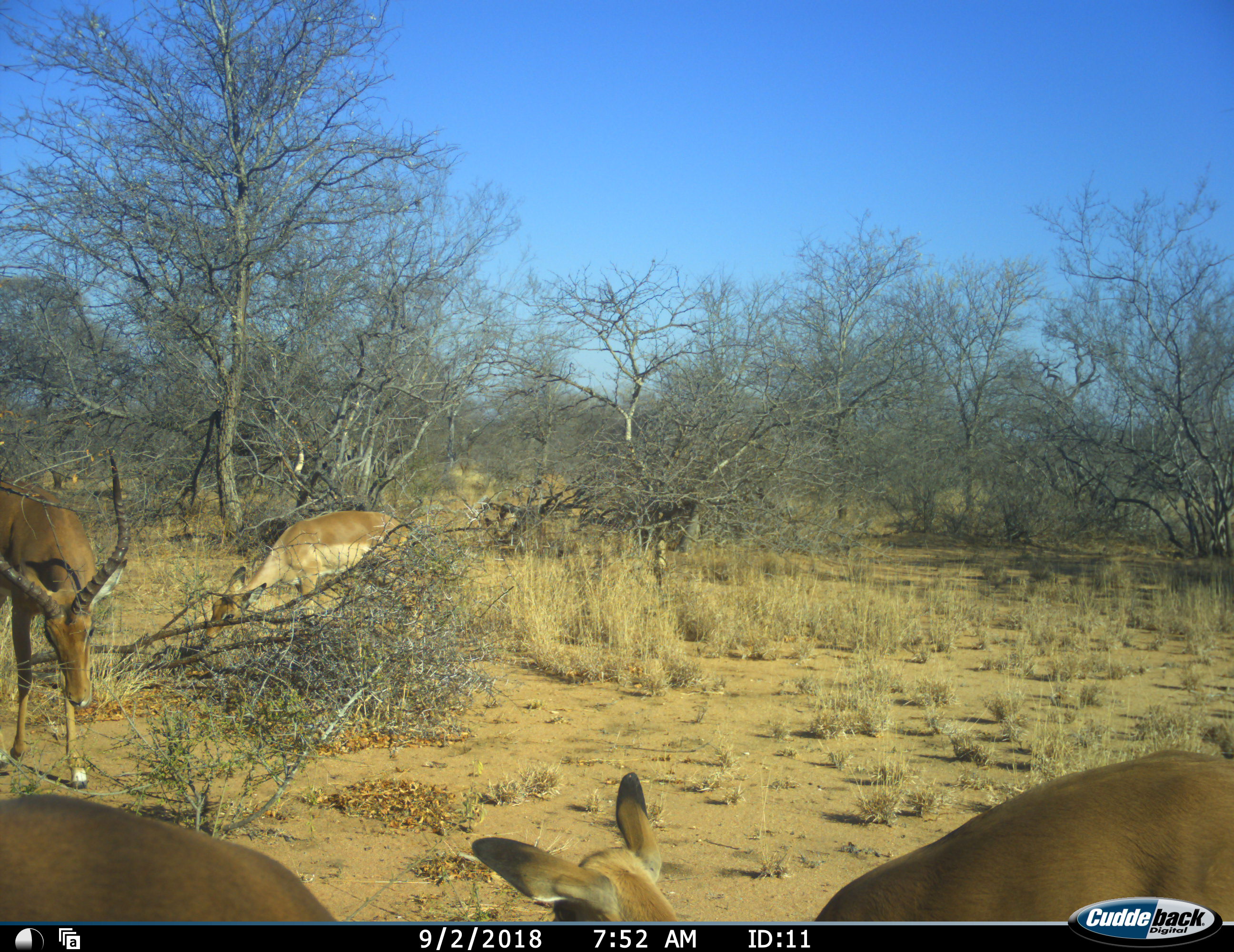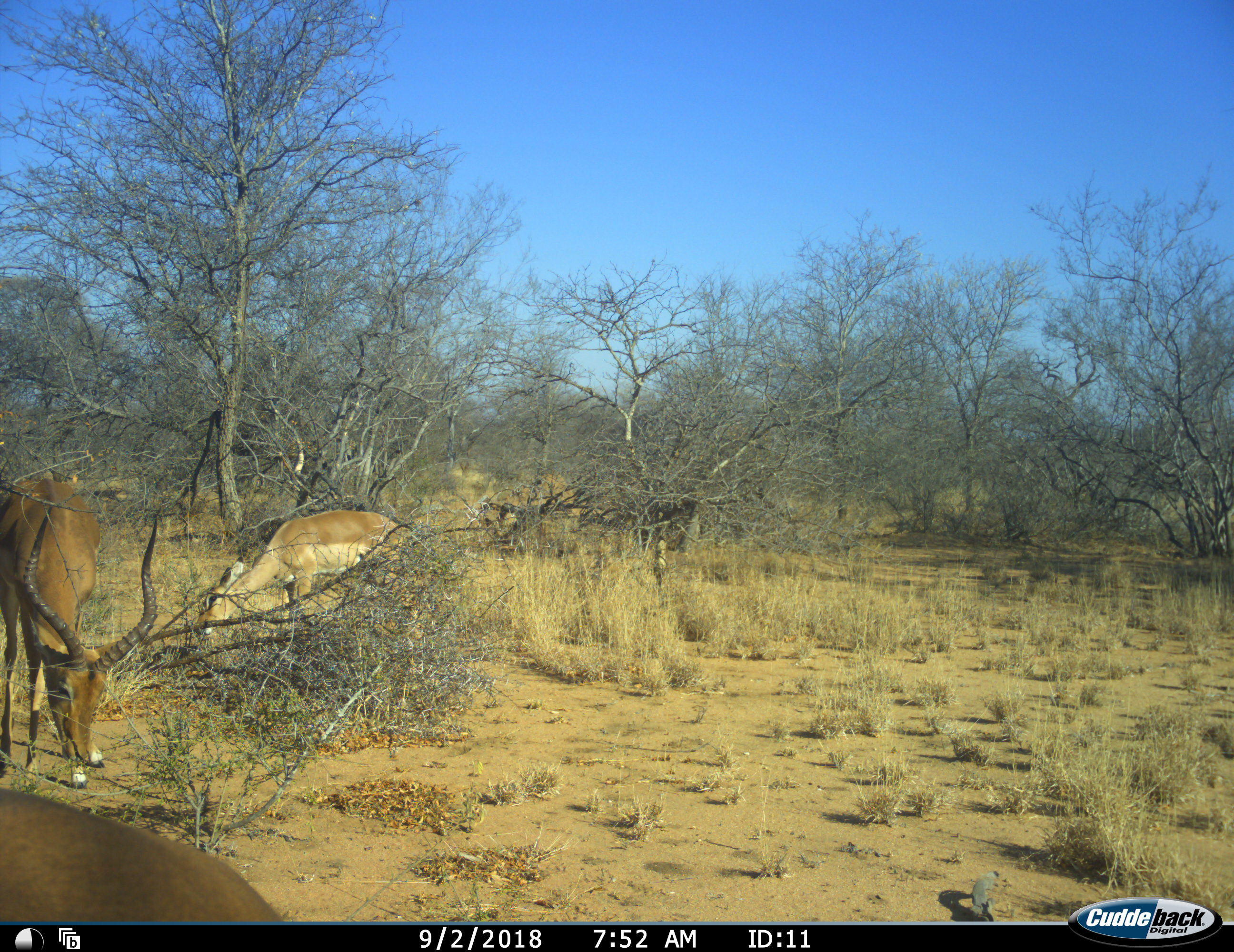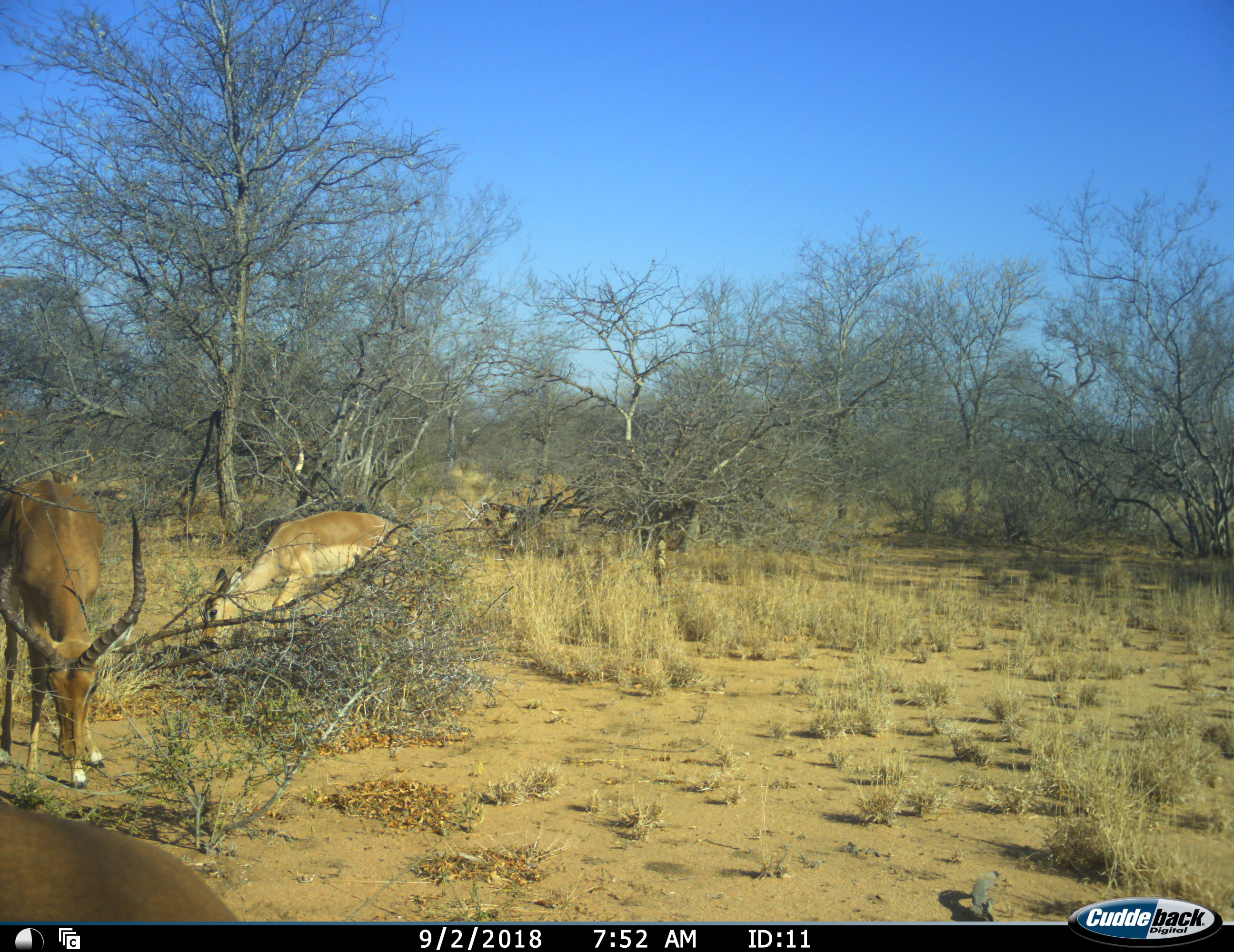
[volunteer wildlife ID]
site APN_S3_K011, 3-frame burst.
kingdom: Animalia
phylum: Chordata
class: Mammalia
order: Artiodactyla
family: Bovidae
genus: Aepyceros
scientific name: Aepyceros melampus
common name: impala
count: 4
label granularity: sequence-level